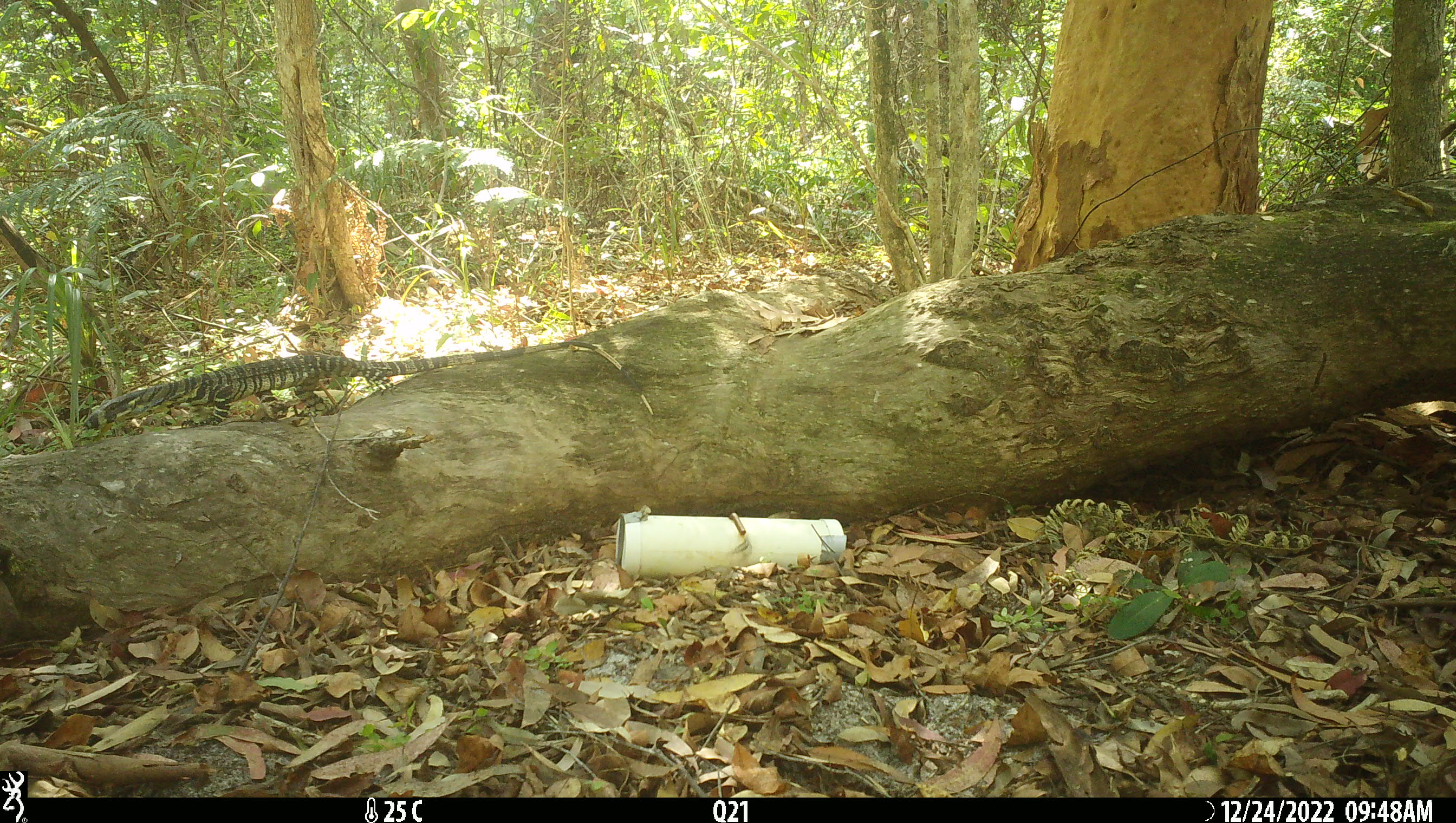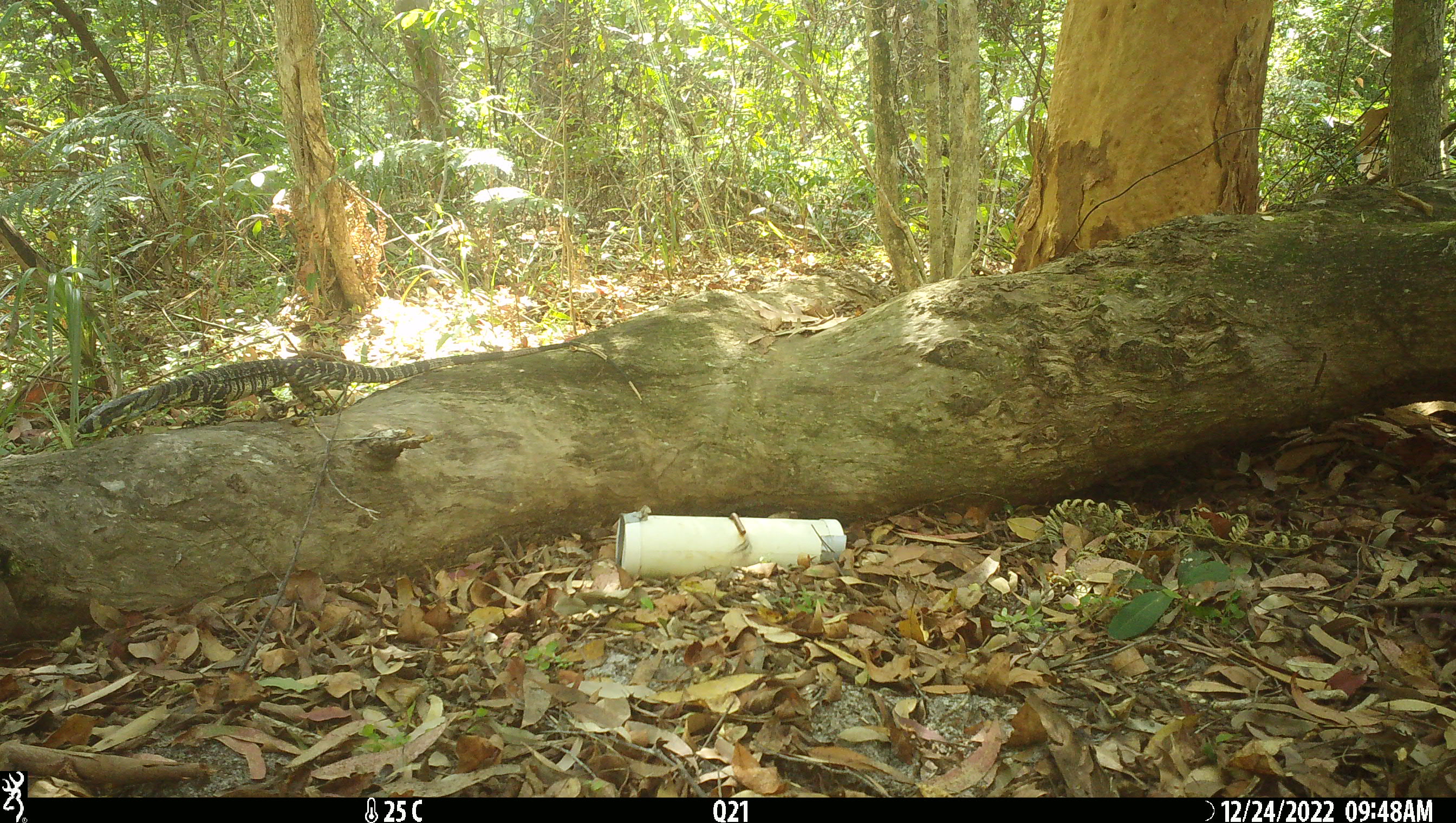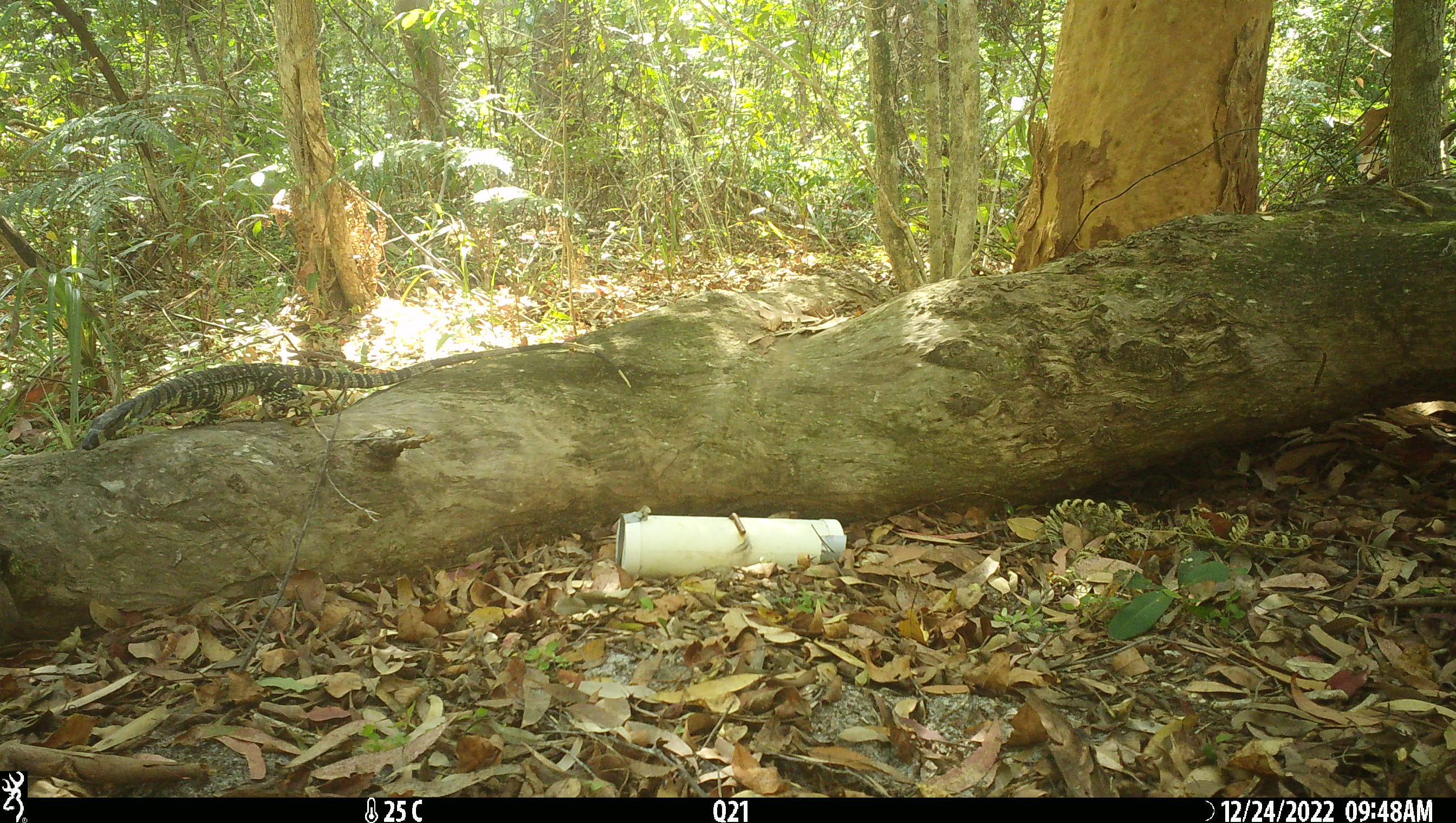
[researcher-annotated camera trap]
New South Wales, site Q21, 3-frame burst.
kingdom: Animalia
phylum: Chordata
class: Reptilia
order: Squamata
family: Varanidae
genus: Varanus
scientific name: Varanus varius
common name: lace monitor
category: goanna